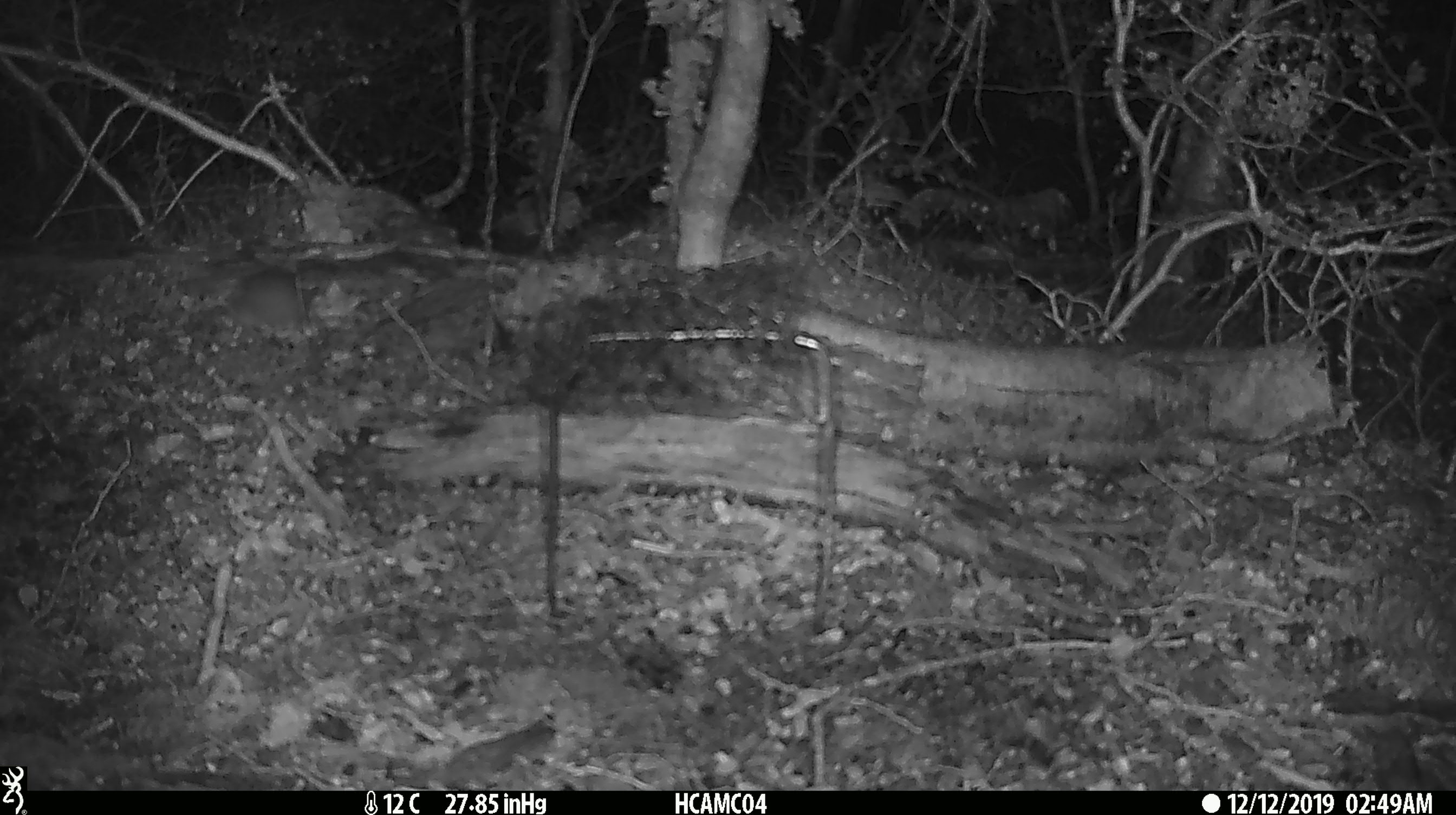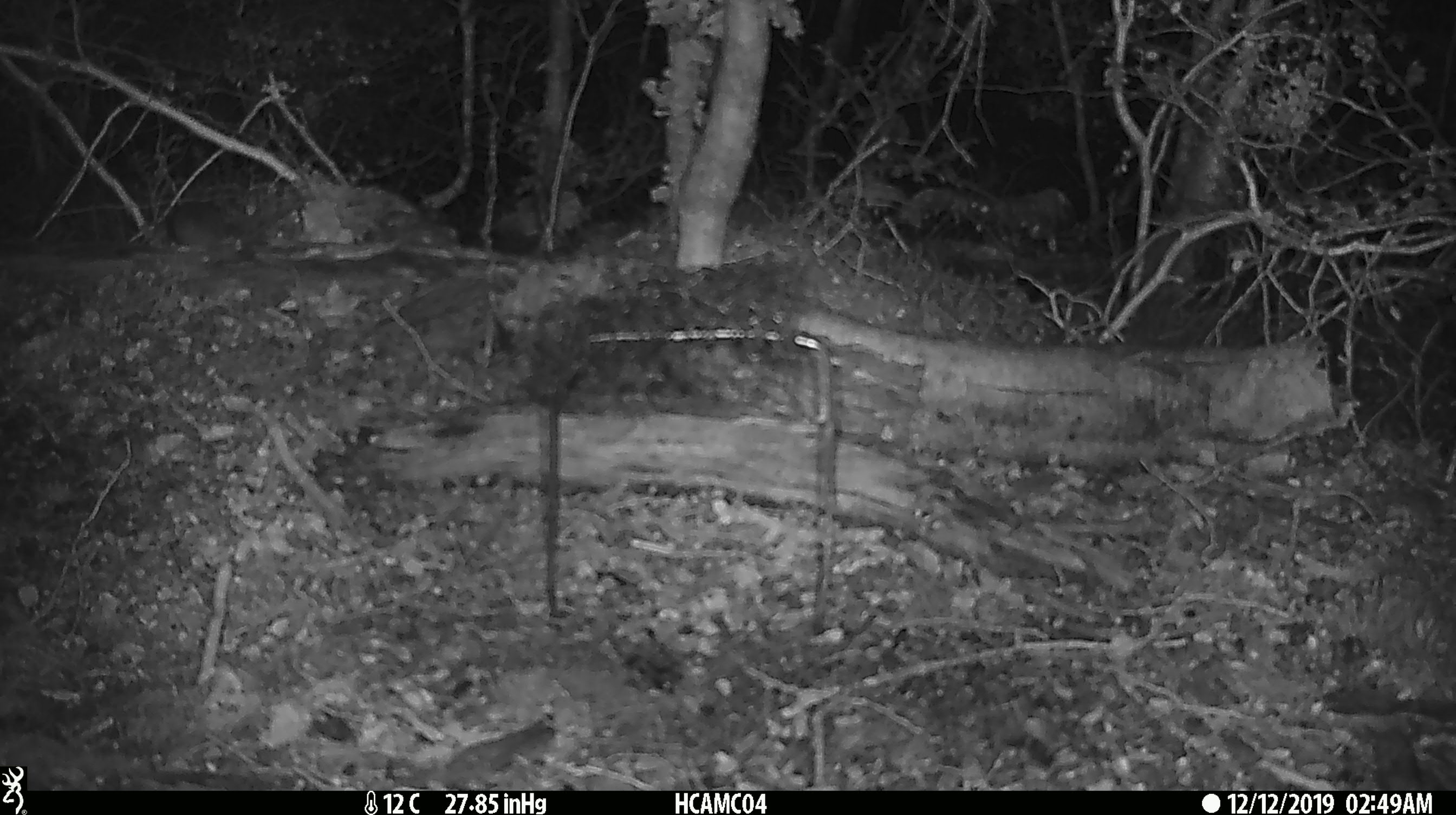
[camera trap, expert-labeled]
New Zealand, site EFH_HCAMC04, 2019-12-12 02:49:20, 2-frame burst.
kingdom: Animalia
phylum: Chordata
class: Mammalia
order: Rodentia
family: Muridae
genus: Mus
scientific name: Mus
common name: mouse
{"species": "mouse (Mus)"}